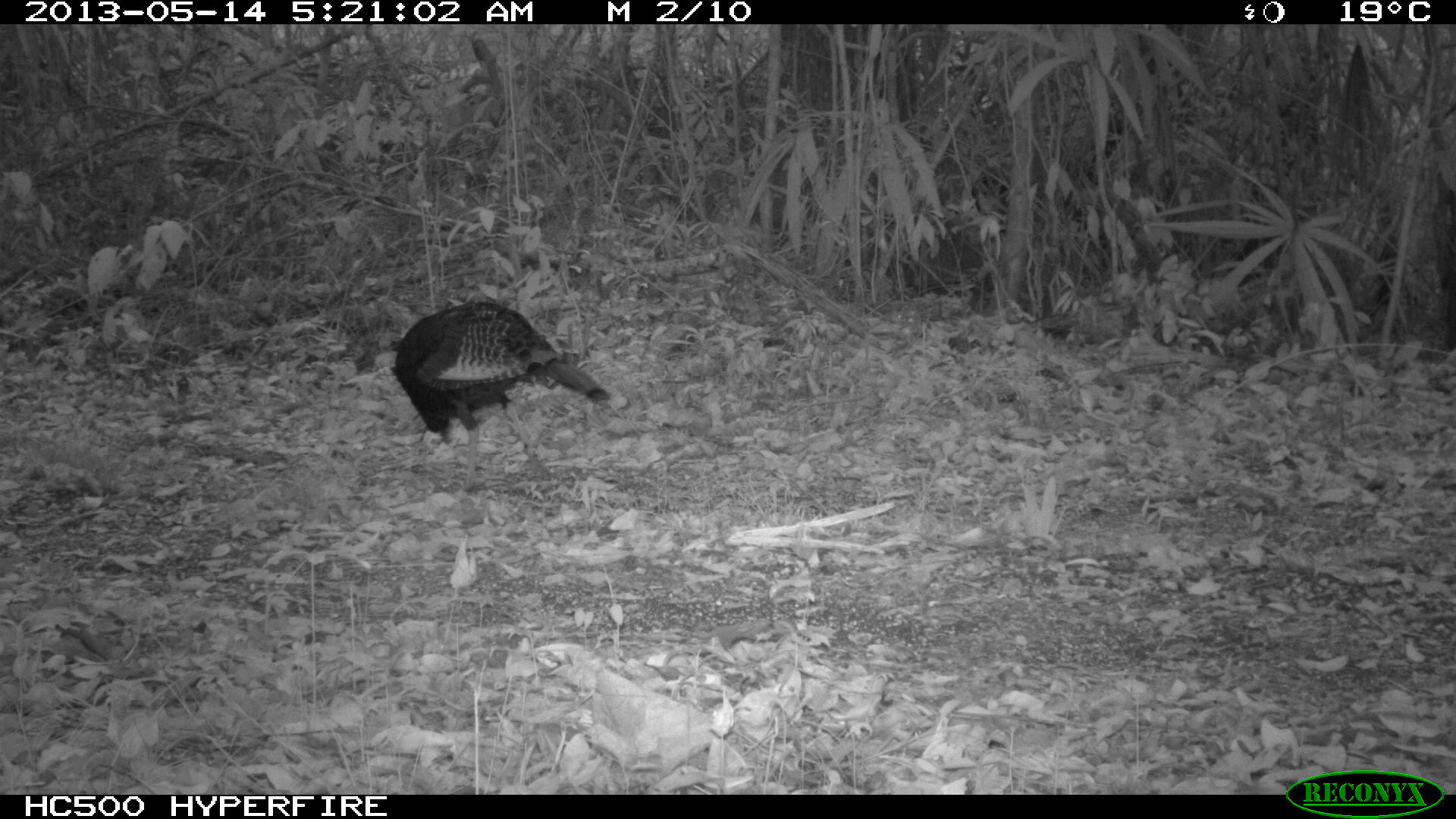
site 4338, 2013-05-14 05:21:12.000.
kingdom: Animalia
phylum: Chordata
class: Aves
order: Galliformes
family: Phasianidae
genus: Meleagris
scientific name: Meleagris ocellata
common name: ocellated turkey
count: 1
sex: male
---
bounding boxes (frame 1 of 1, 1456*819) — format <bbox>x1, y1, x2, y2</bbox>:
meleagris ocellata: <bbox>390, 301, 612, 490</bbox>